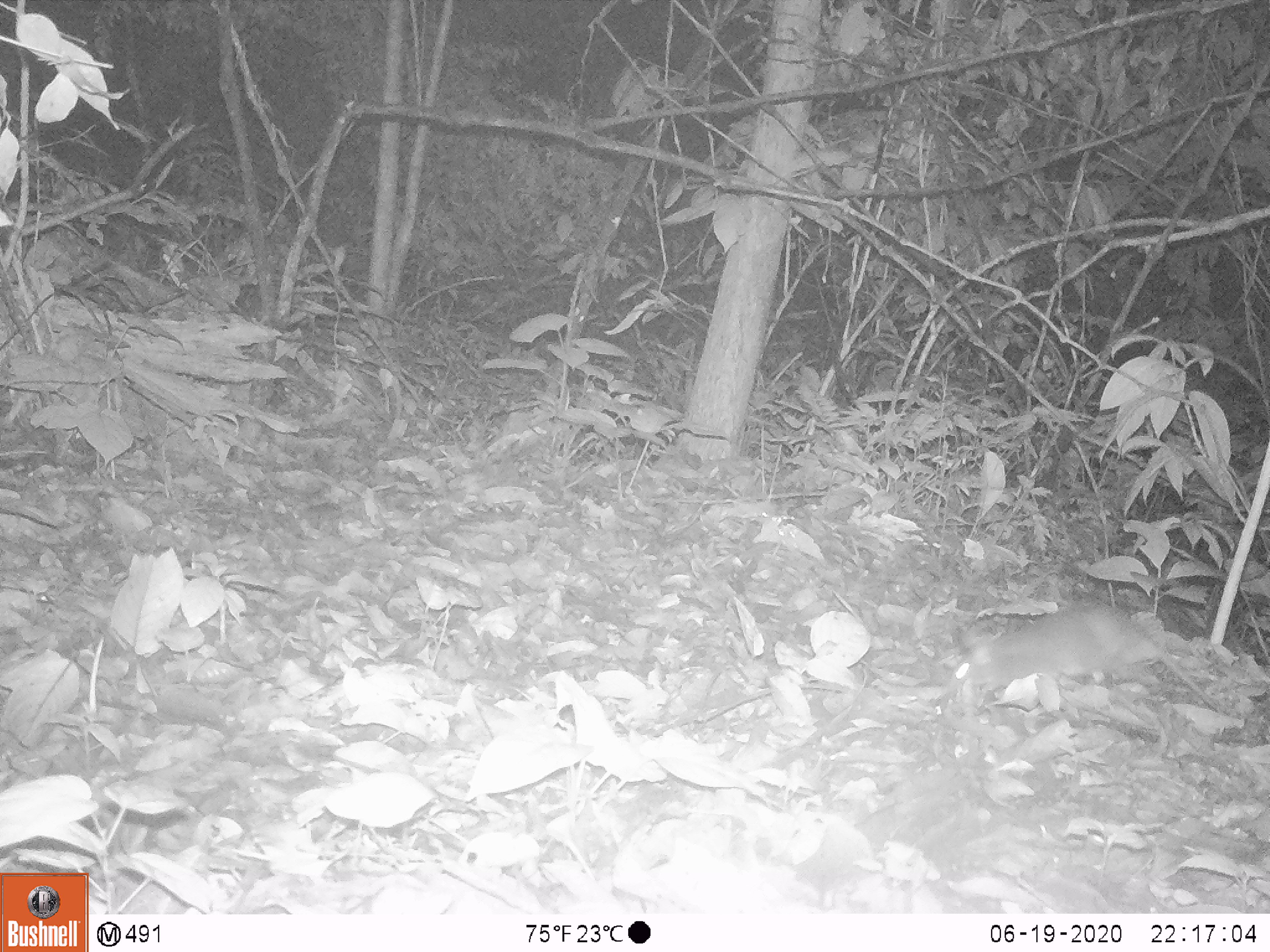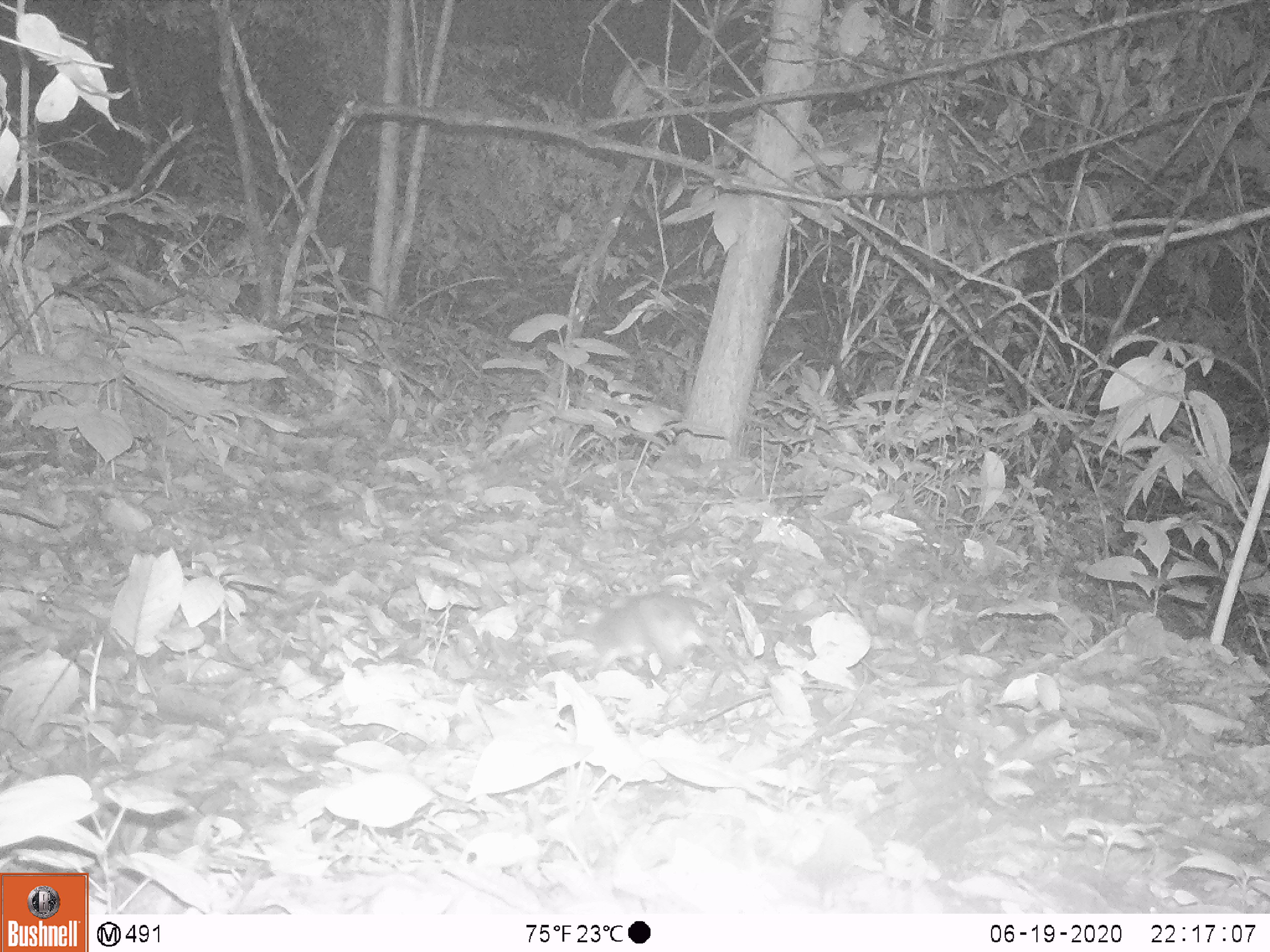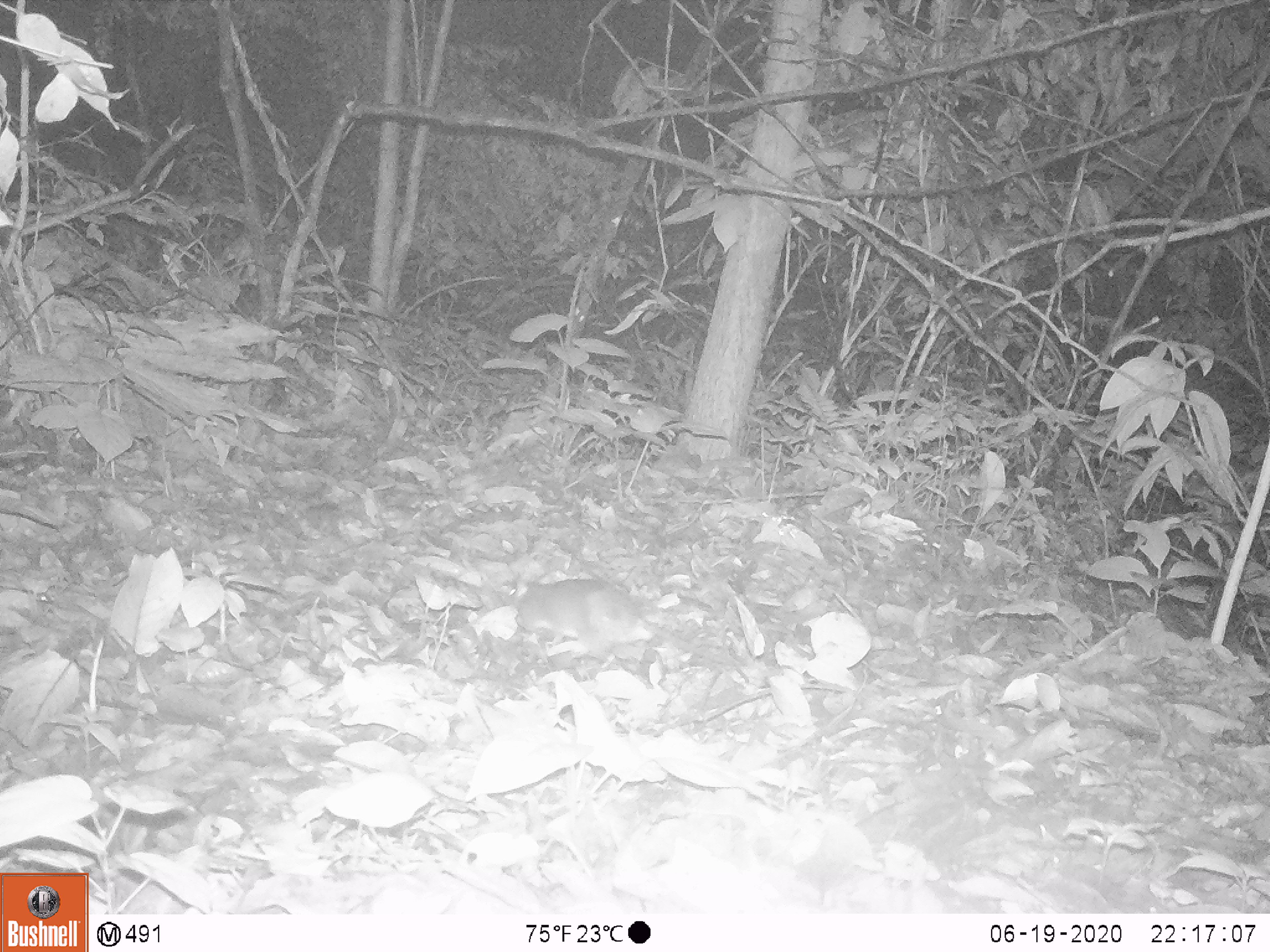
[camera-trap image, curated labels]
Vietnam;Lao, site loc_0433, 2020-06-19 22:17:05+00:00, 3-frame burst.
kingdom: Animalia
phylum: Chordata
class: Mammalia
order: Rodentia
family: Muridae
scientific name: Muridae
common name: old-world mice and rats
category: unidentified murid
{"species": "unidentified murid (old-world mice and rats) (Muridae)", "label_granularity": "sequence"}